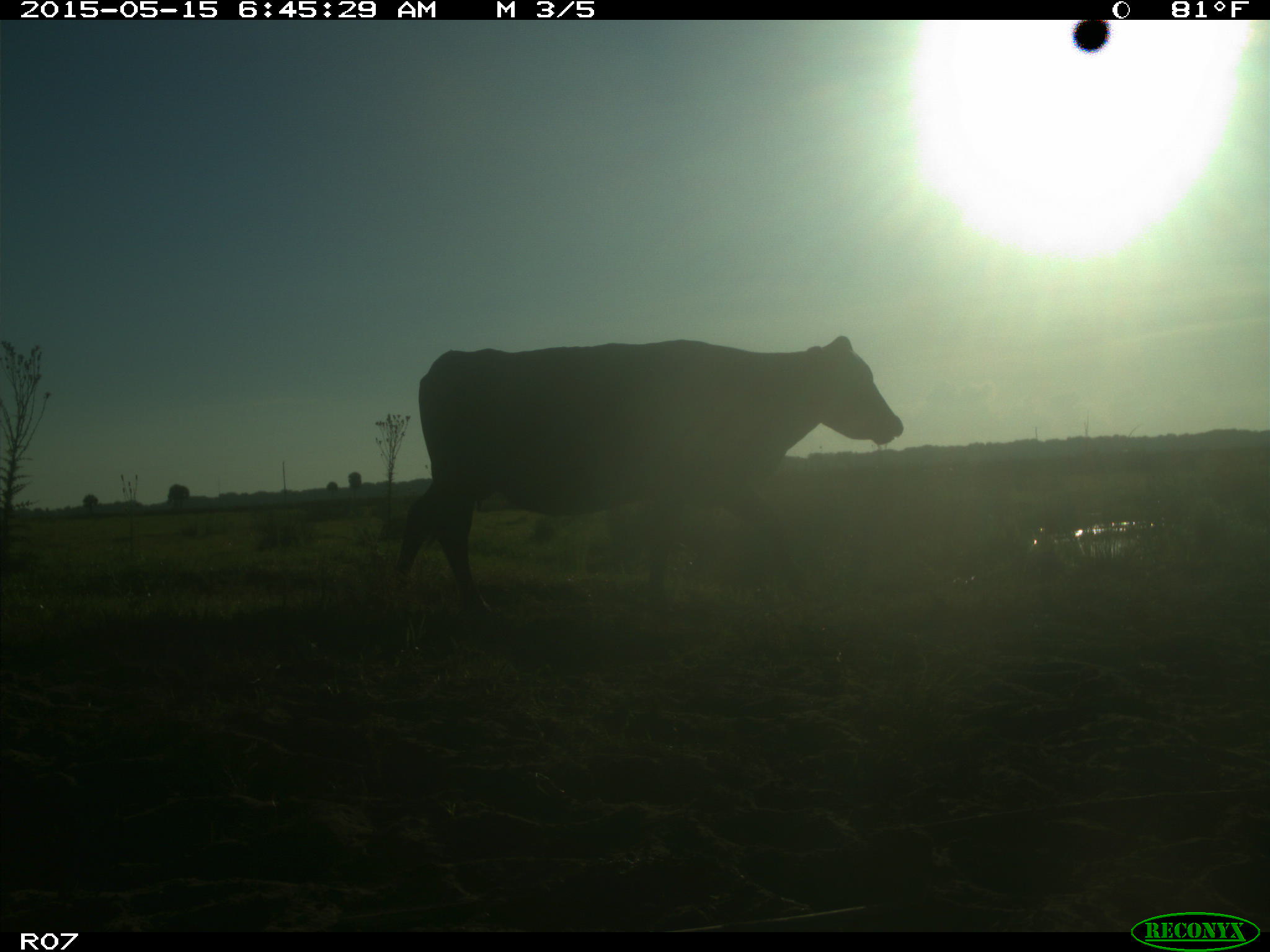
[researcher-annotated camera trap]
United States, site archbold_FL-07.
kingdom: Animalia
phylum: Chordata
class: Mammalia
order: Artiodactyla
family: Bovidae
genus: Bos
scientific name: Bos taurus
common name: domestic cow